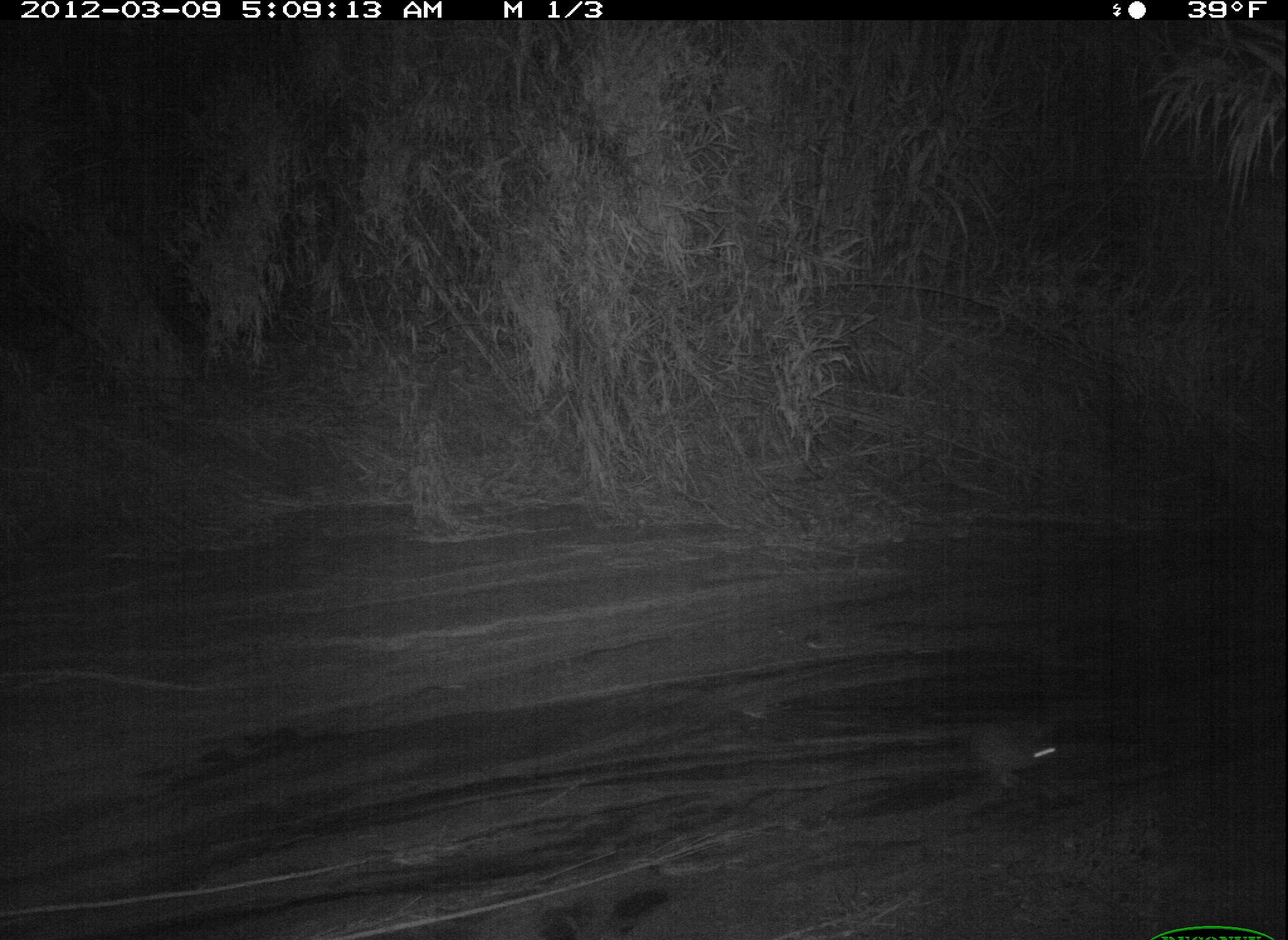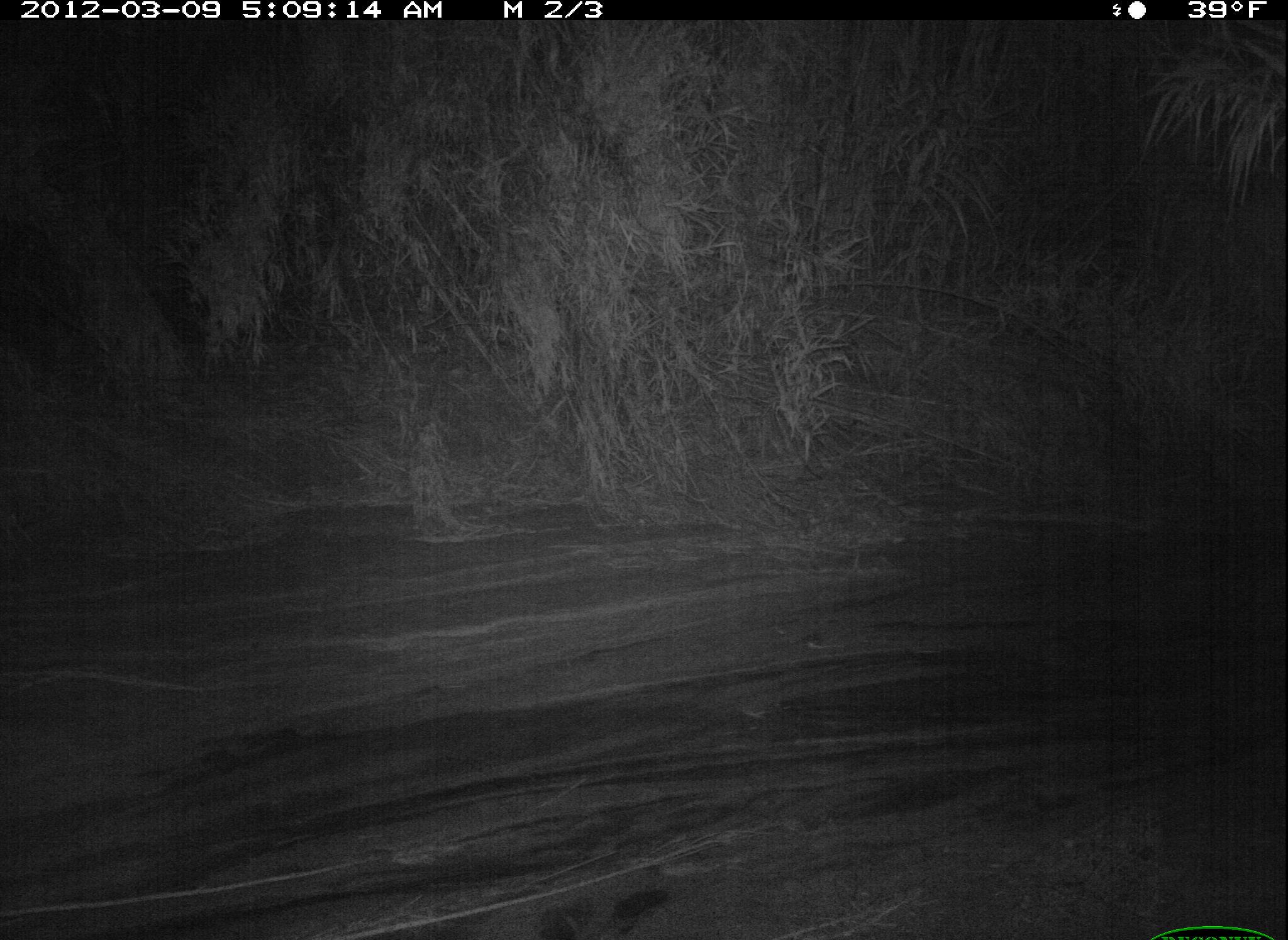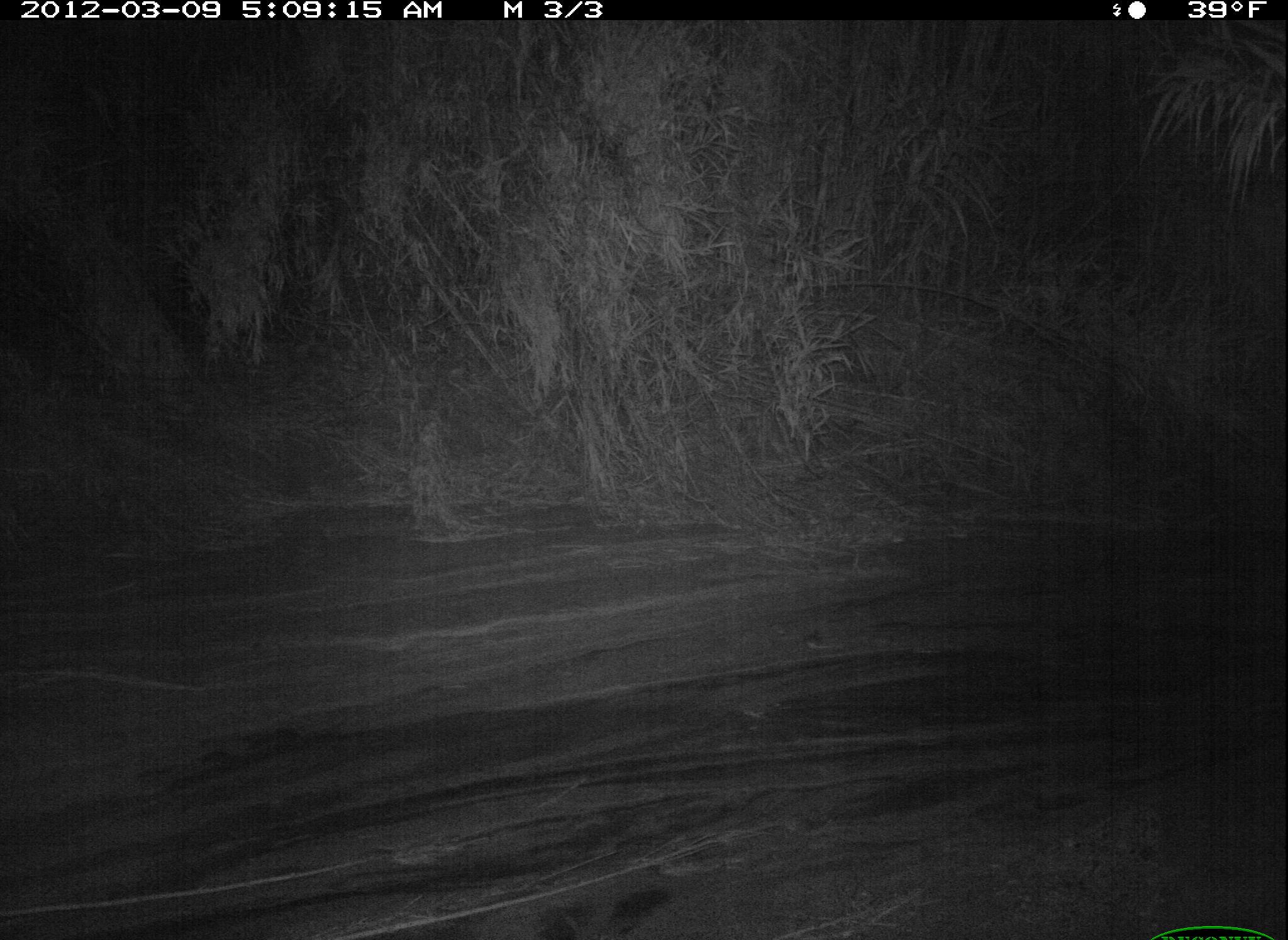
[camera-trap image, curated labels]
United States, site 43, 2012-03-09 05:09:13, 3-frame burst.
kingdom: Animalia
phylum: Chordata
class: Mammalia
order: Lagomorpha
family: Leporidae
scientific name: Leporidae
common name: rabbits and hares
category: rabbit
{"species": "rabbit (rabbits and hares) (Leporidae)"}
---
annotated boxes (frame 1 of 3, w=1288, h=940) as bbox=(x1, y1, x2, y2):
rabbit: bbox=(894, 659, 1195, 818)